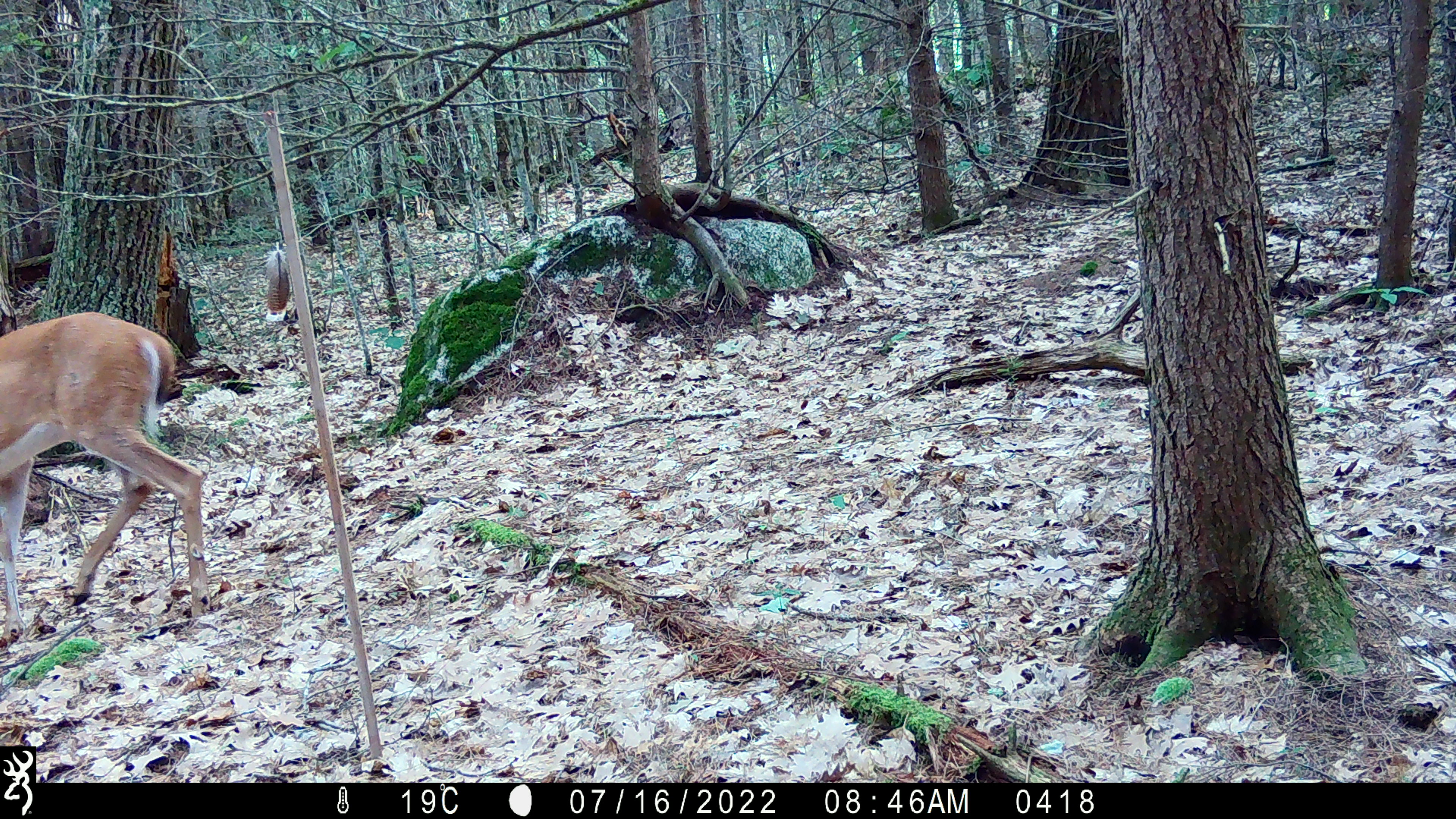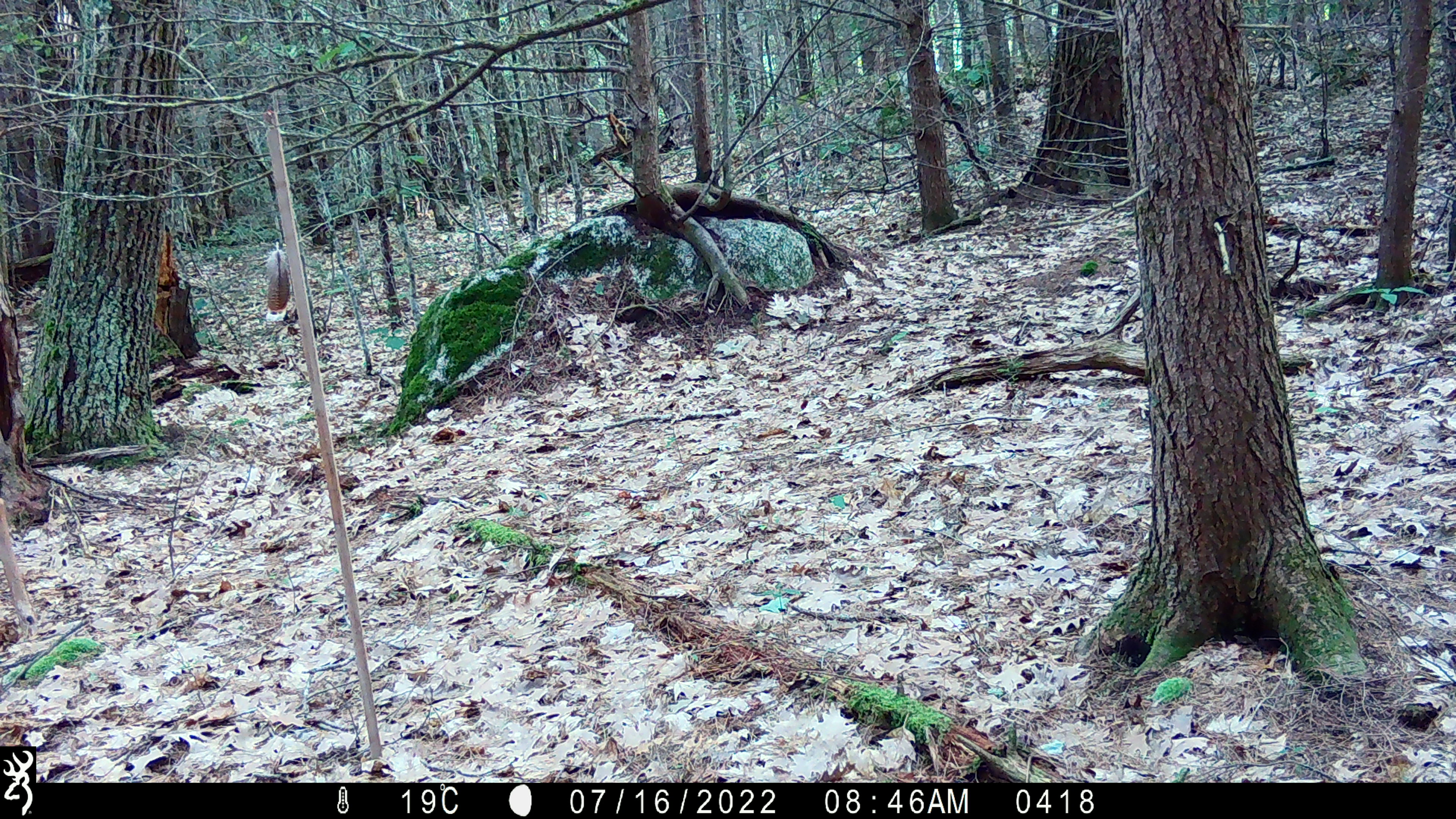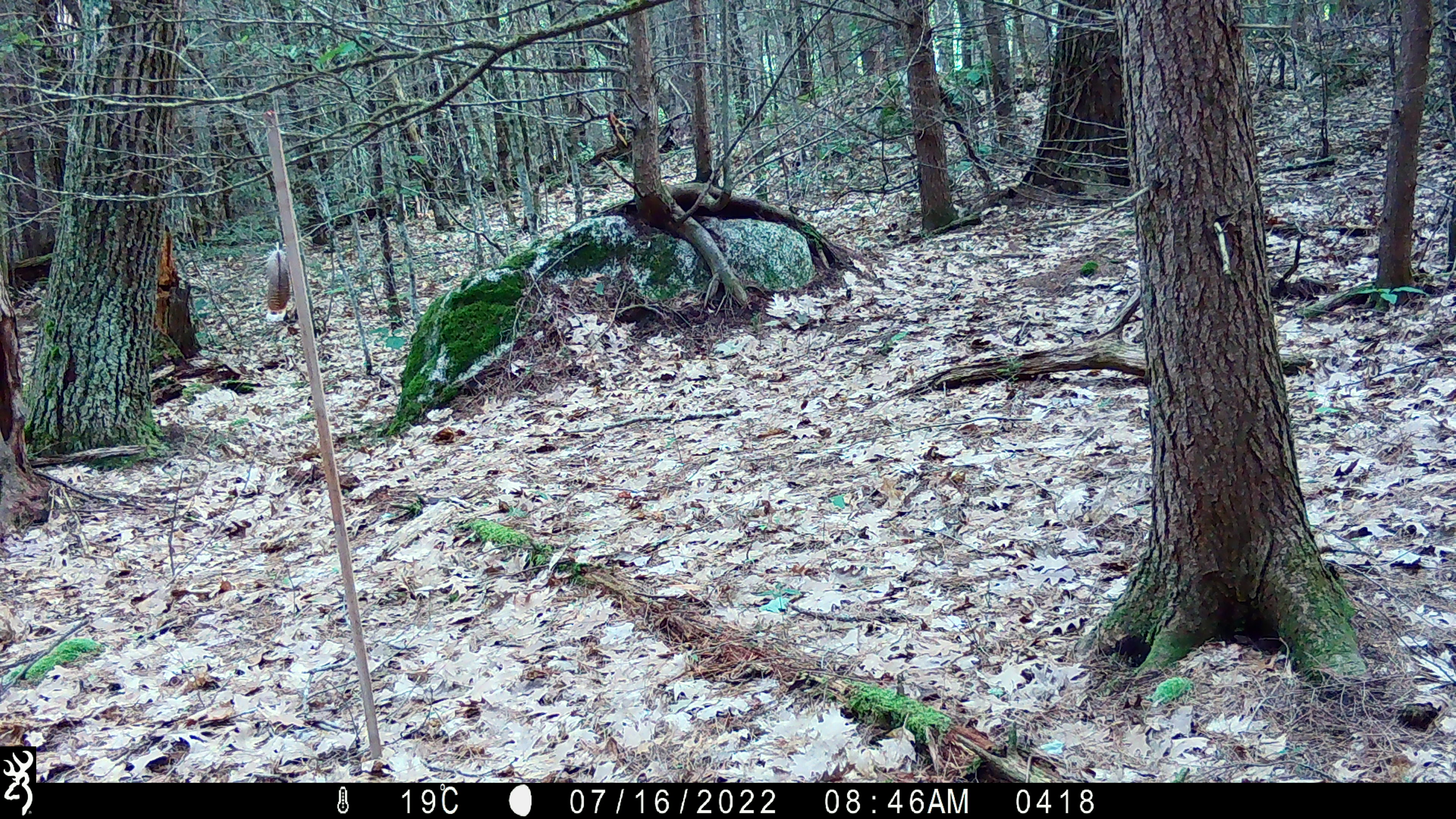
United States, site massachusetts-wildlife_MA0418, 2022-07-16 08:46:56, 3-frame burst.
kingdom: Animalia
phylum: Chordata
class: Mammalia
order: Artiodactyla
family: Cervidae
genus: Odocoileus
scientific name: Odocoileus virginianus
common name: white-tailed deer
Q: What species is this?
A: White-tailed deer (Odocoileus virginianus).